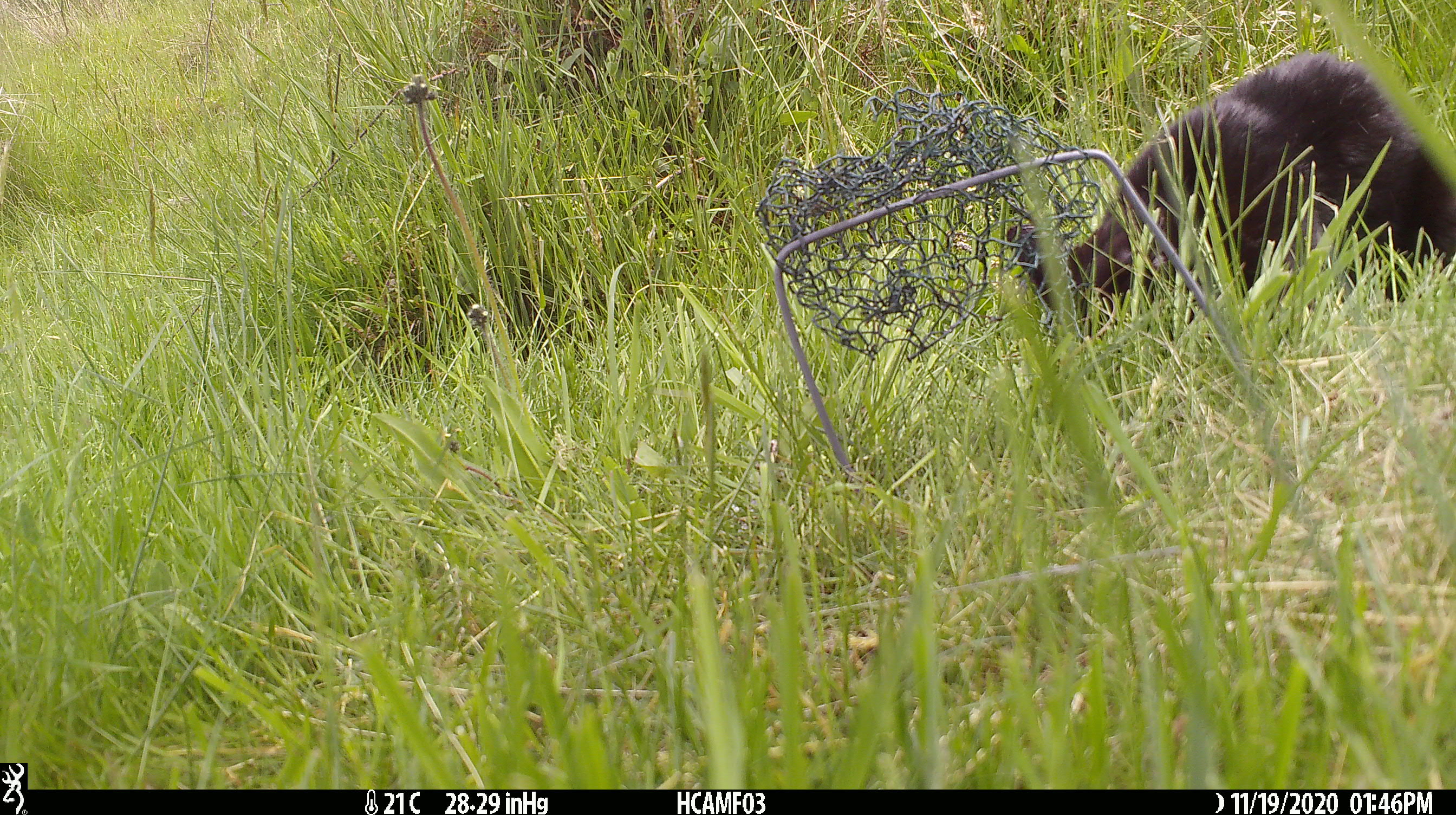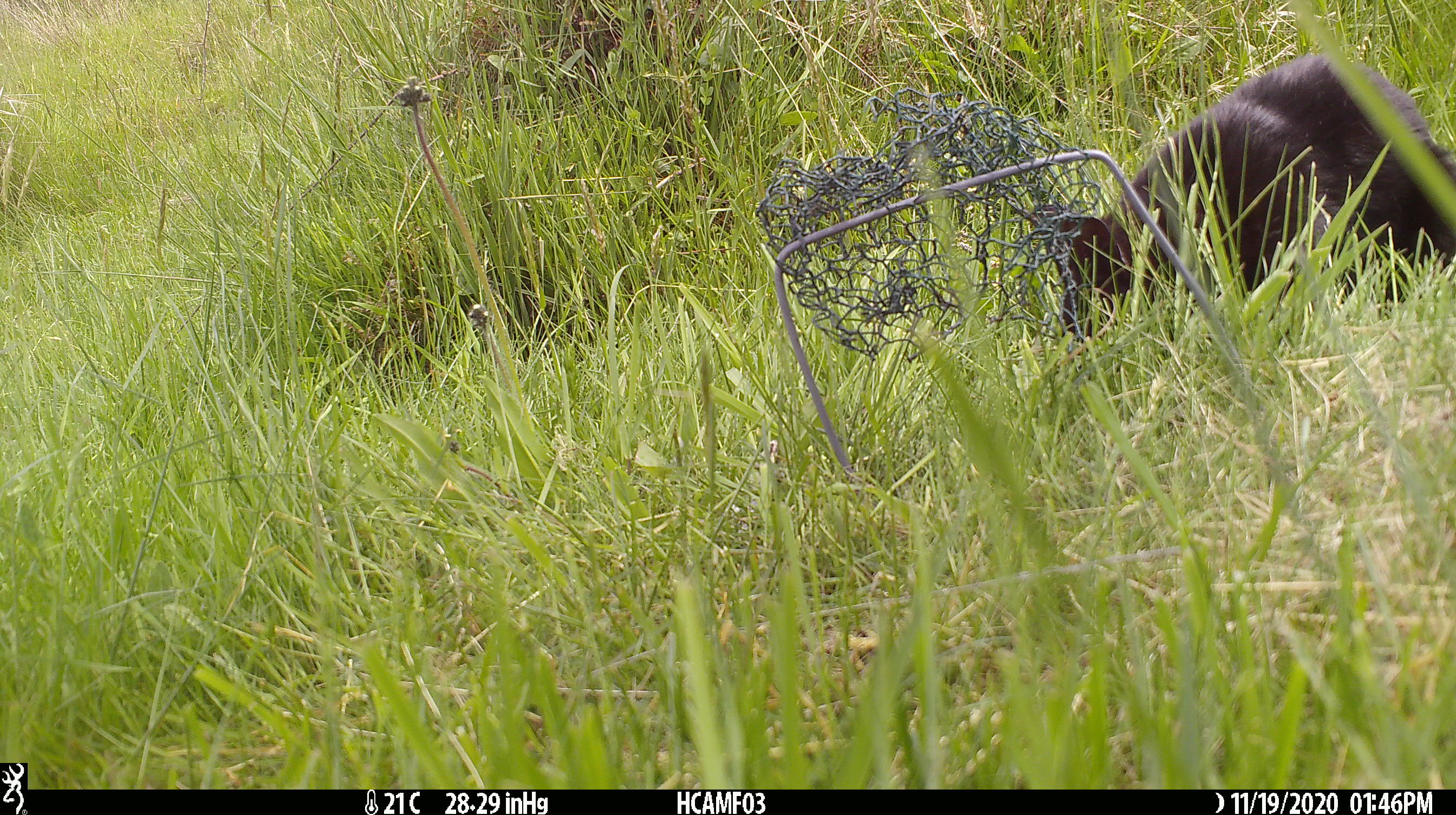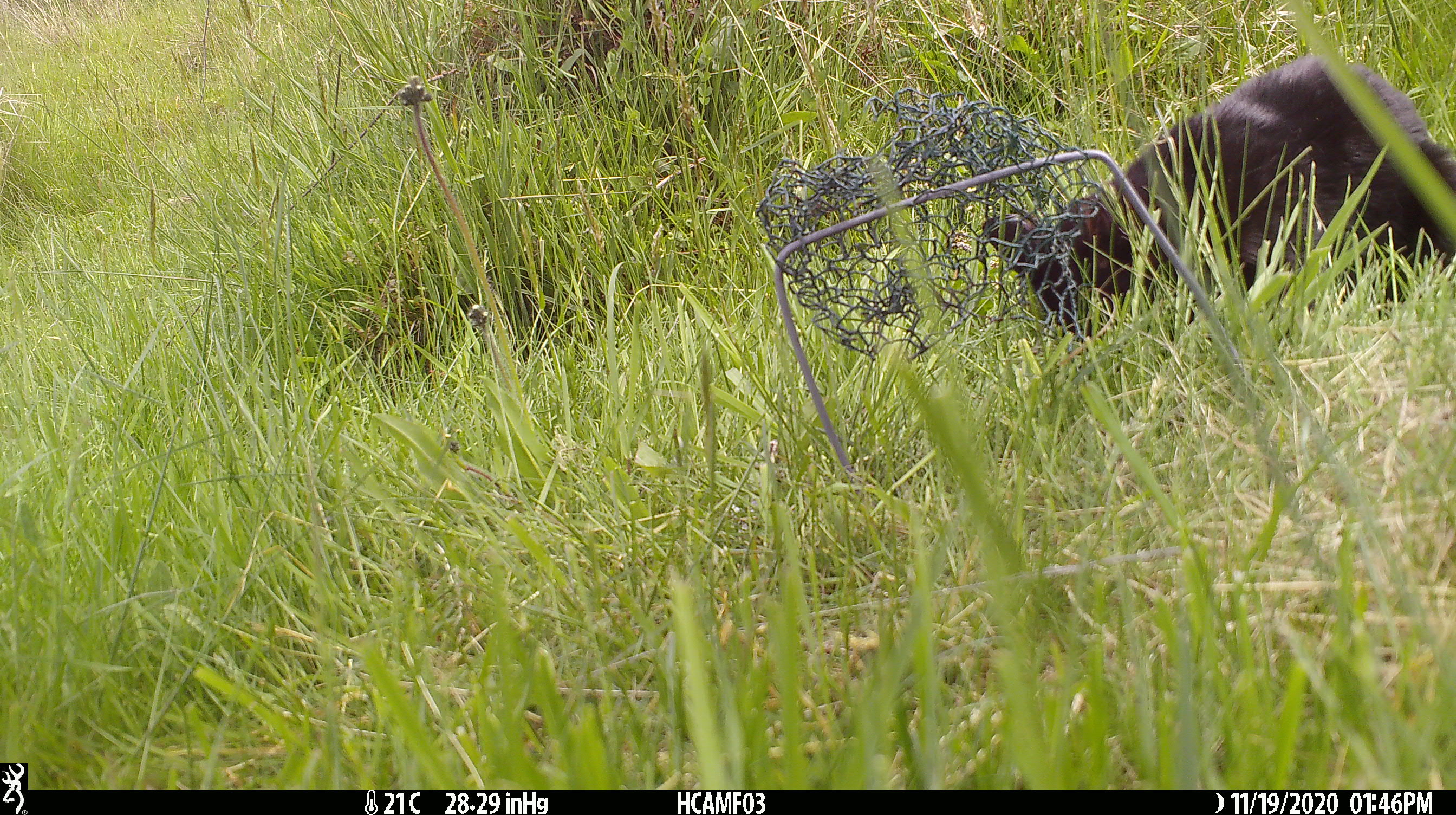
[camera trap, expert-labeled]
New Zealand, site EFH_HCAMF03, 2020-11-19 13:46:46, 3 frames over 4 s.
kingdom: Animalia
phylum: Chordata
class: Mammalia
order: Carnivora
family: Felidae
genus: Felis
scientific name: Felis catus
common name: domestic cat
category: cat